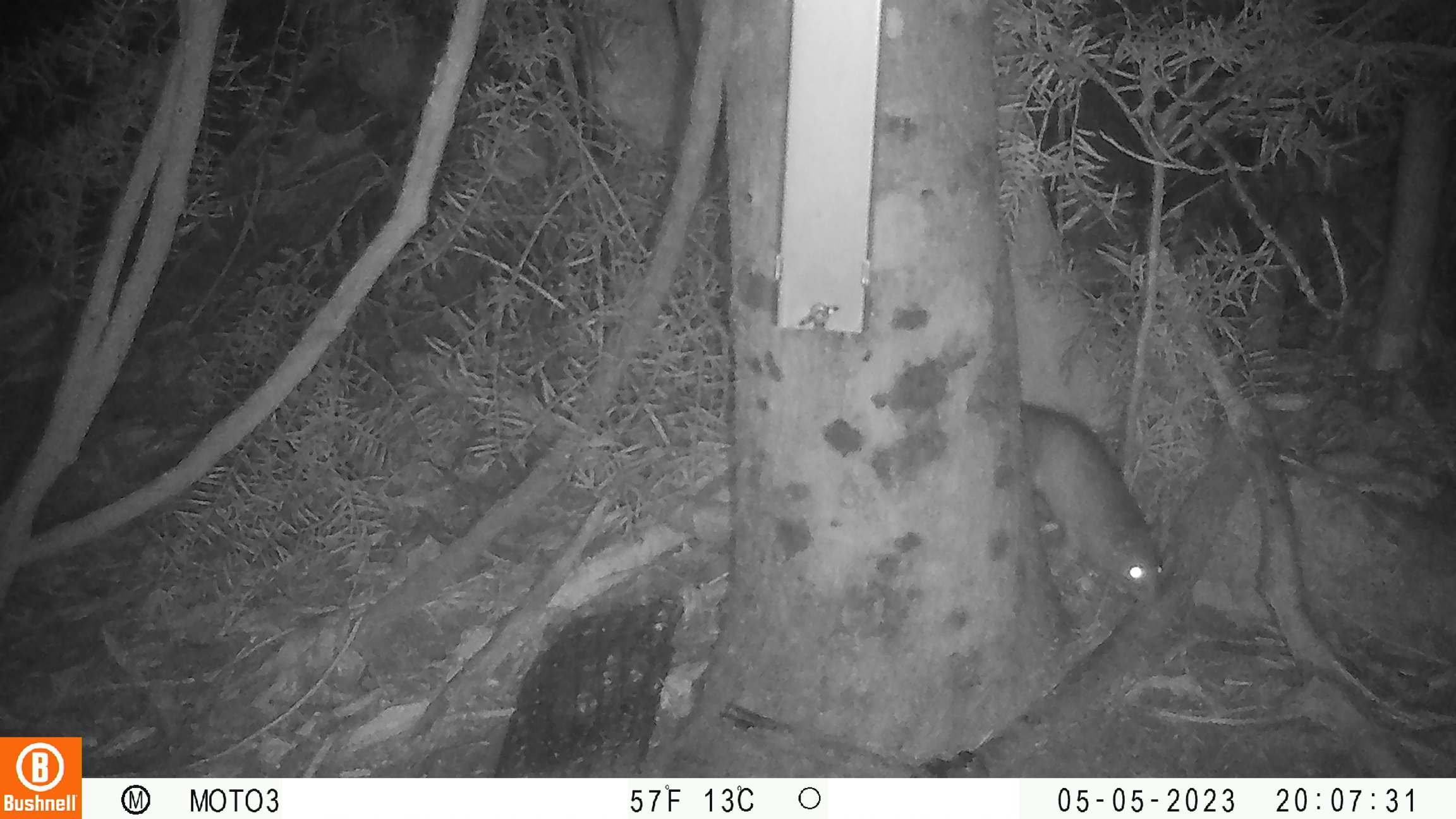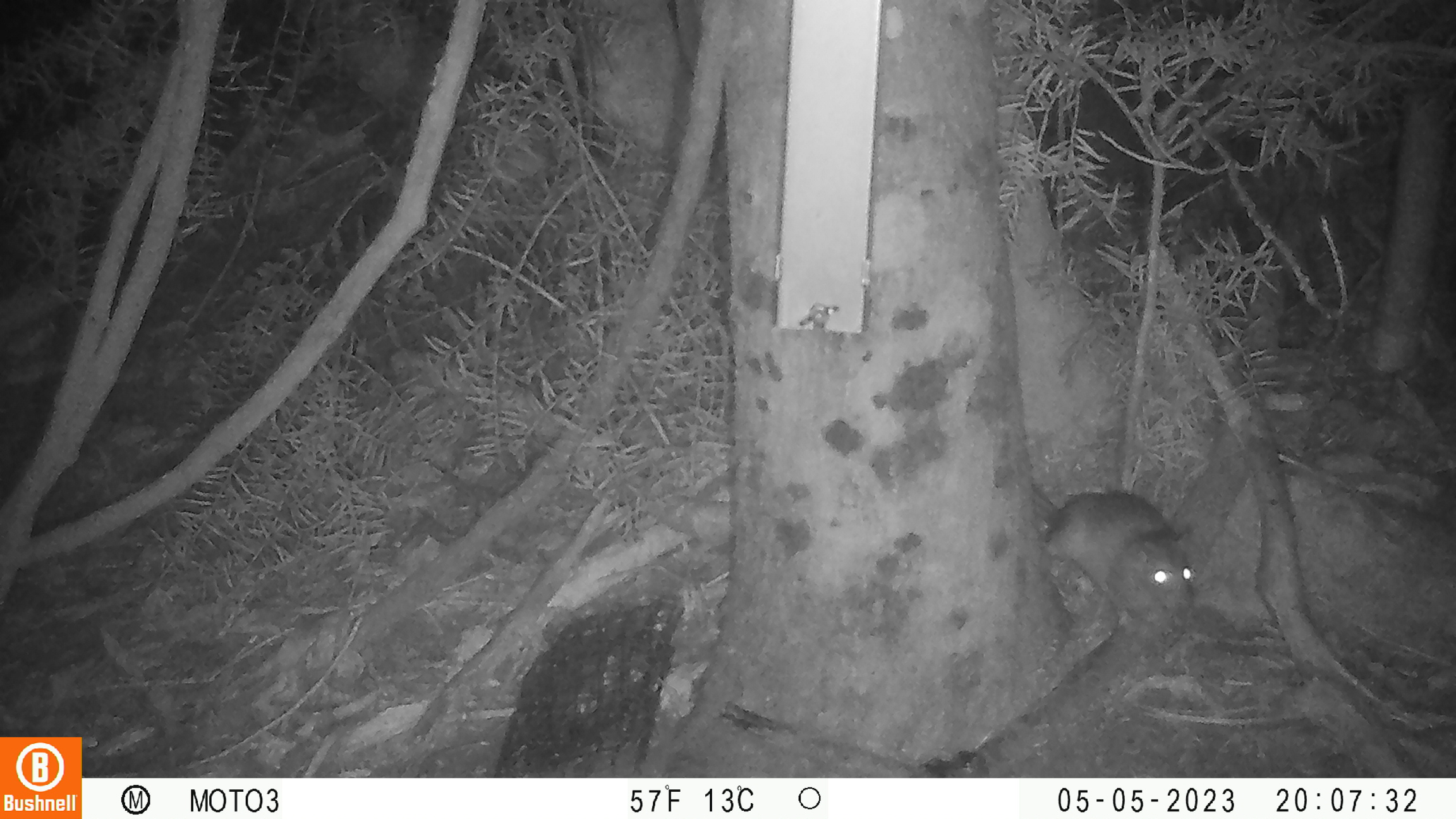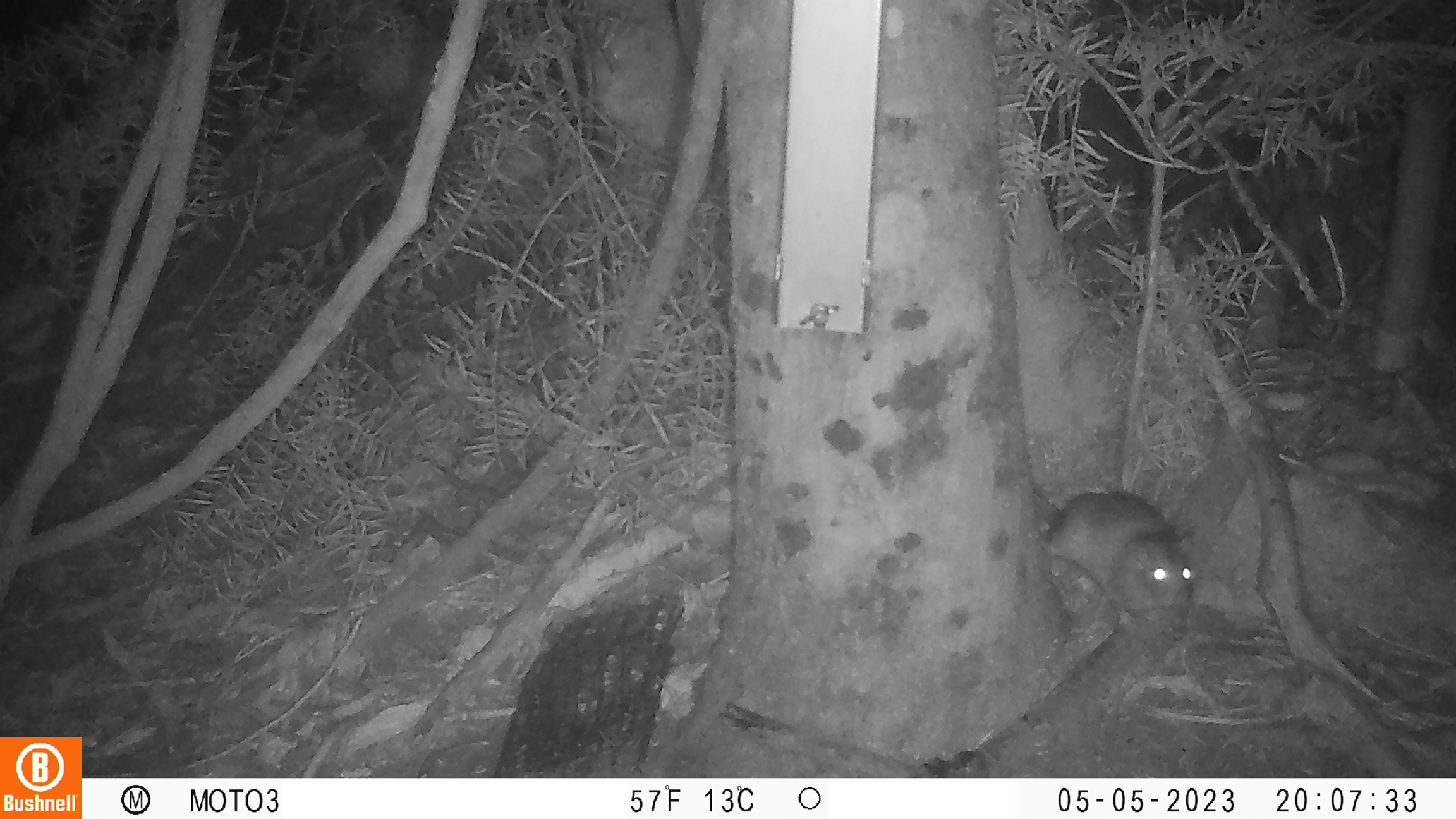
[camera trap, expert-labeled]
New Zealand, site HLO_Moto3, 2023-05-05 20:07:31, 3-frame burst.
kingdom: Animalia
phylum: Chordata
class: Mammalia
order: Rodentia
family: Muridae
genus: Rattus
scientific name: Rattus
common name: rat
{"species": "rat (Rattus)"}